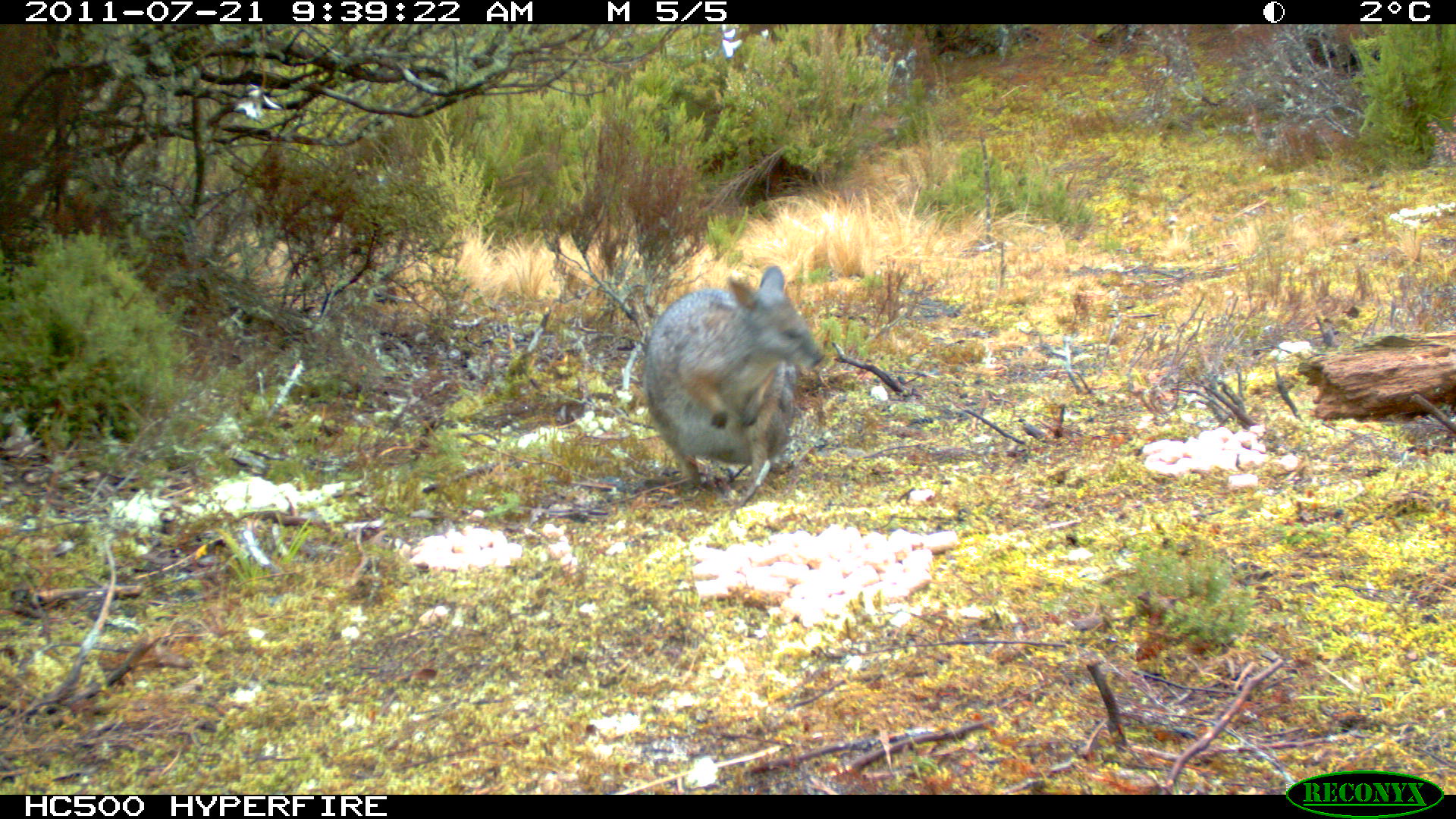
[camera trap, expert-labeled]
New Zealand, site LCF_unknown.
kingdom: Animalia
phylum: Chordata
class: Mammalia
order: Diprotodontia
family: Macropodidae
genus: Notamacropus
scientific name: Notamacropus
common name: wallaby